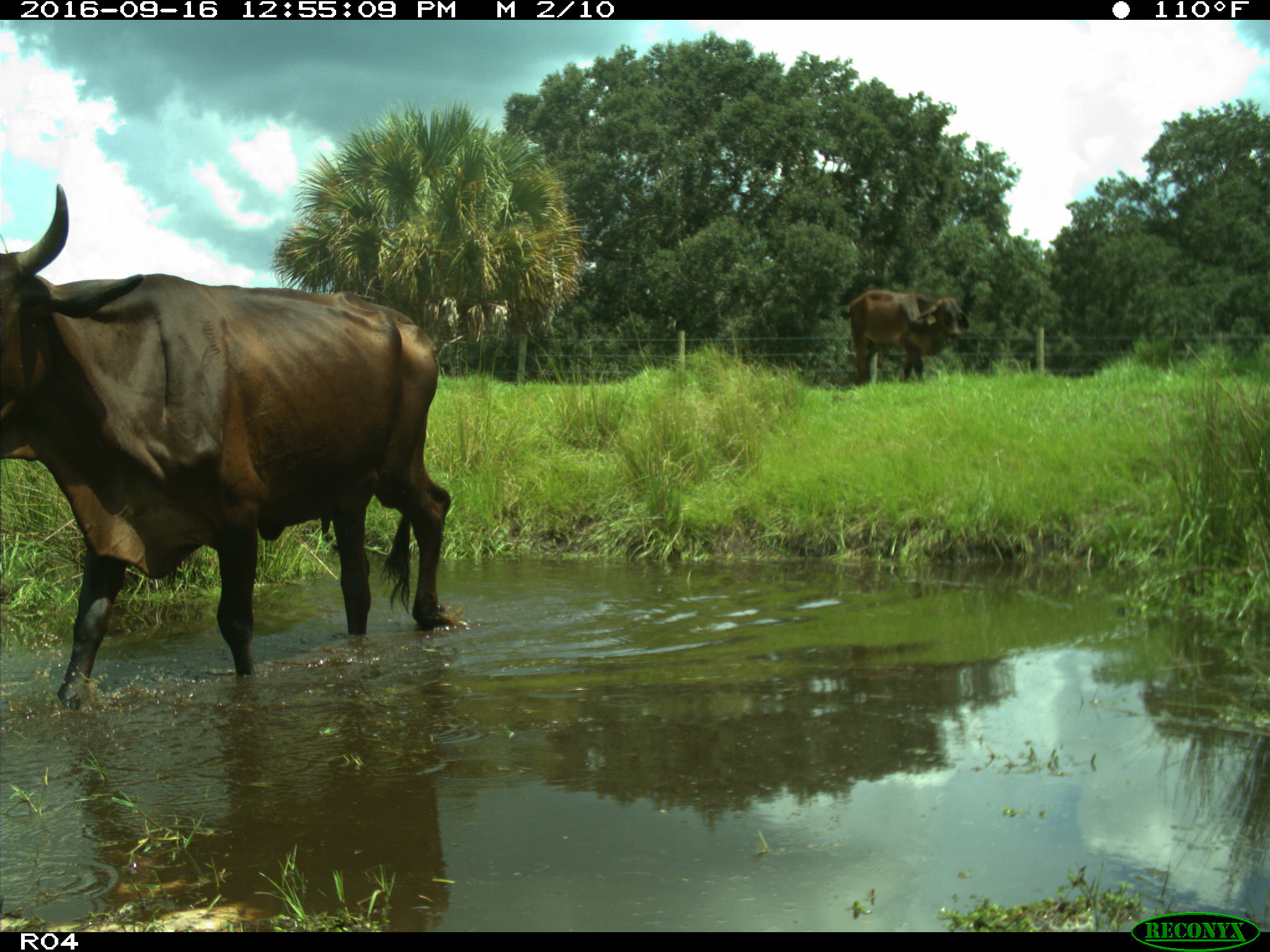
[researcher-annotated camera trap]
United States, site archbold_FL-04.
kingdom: Animalia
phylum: Chordata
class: Mammalia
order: Artiodactyla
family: Bovidae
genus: Bos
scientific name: Bos taurus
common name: domestic cow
Bos taurus (domestic cow).